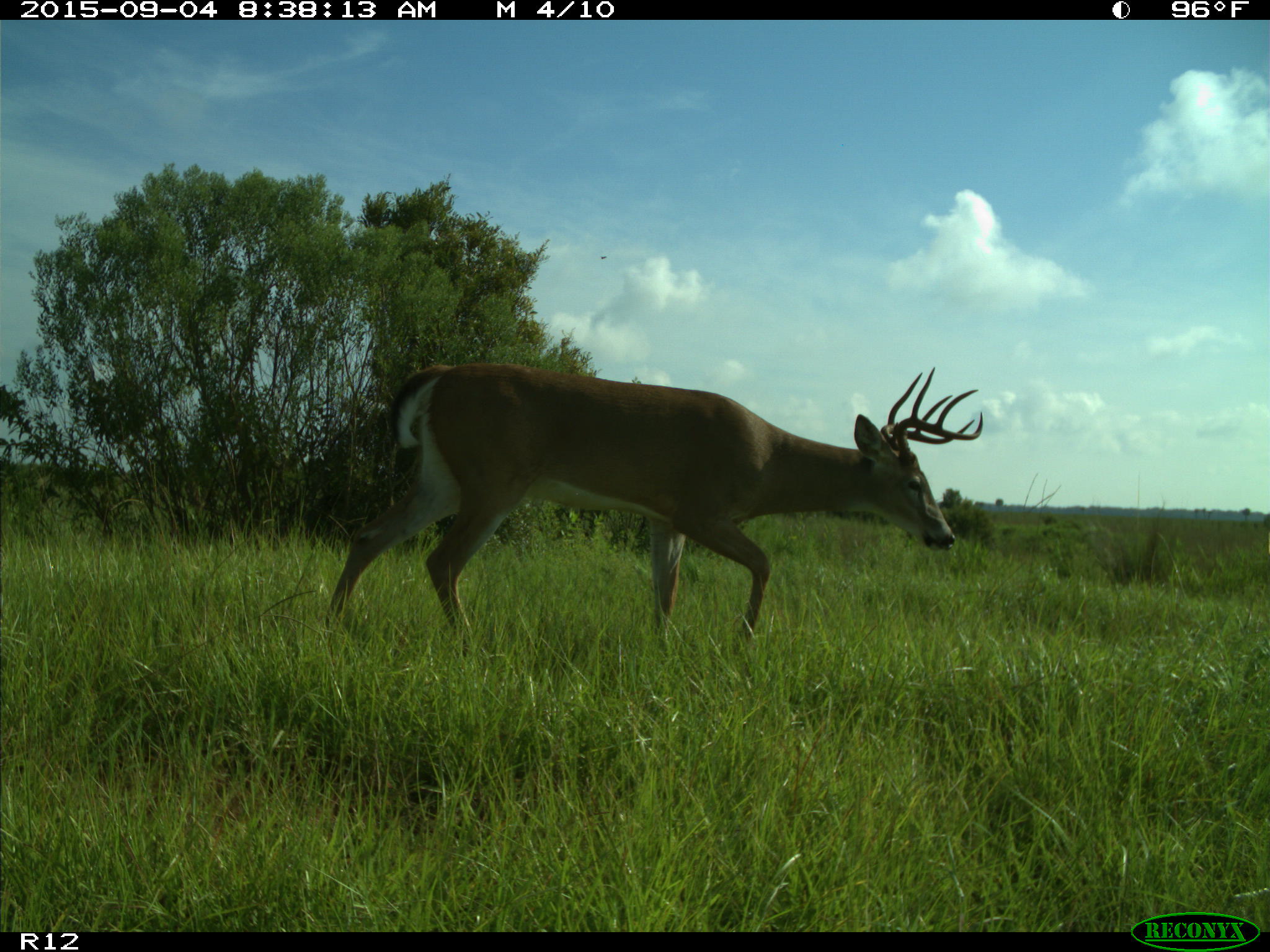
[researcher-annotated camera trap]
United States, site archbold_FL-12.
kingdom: Animalia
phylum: Chordata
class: Mammalia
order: Artiodactyla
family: Cervidae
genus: Odocoileus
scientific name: Odocoileus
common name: deer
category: unidentified deer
Unidentified deer (deer) (Odocoileus).